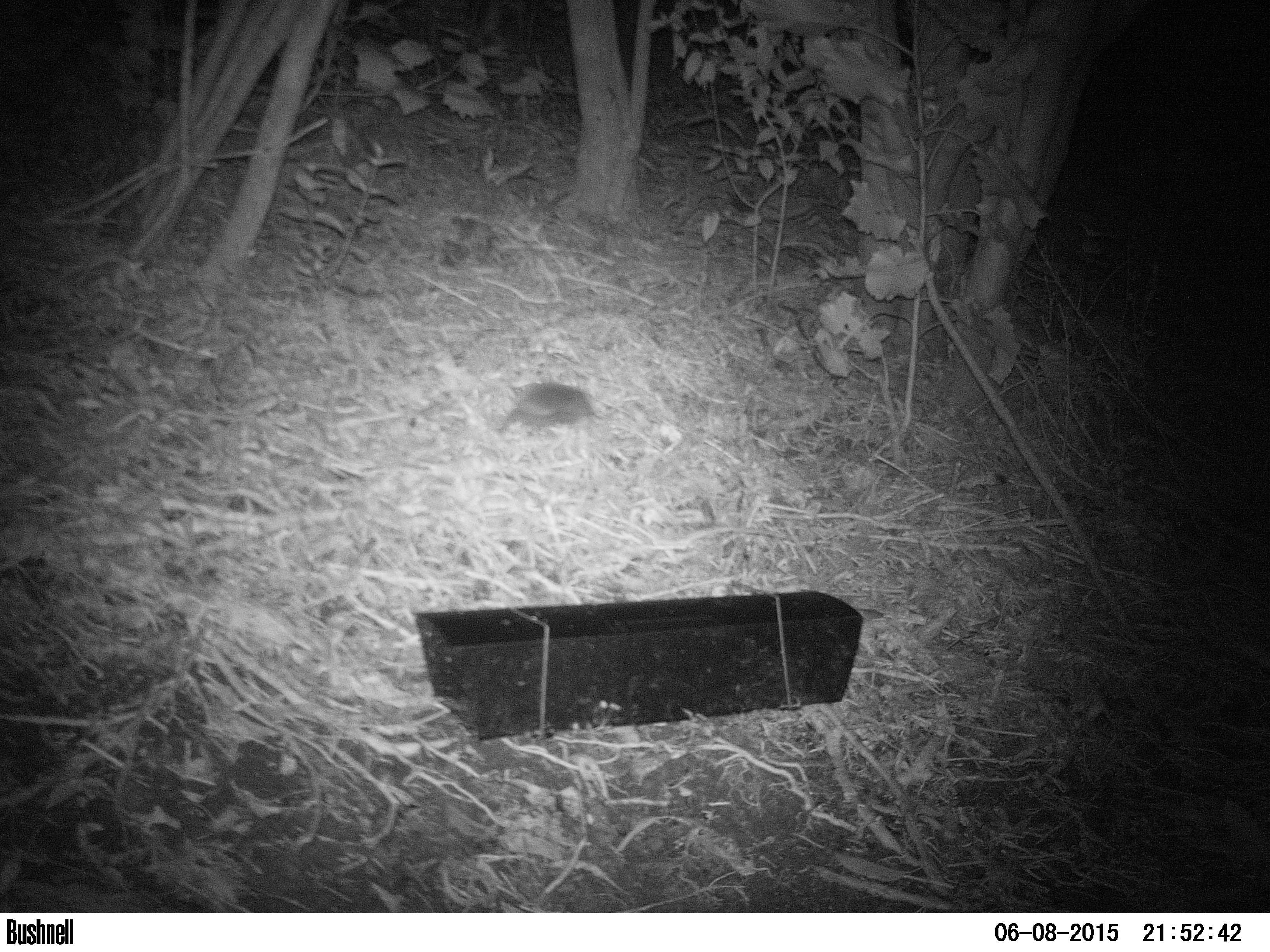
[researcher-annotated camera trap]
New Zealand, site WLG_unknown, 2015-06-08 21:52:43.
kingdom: Animalia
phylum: Chordata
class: Mammalia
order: Eulipotyphla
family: Erinaceidae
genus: Erinaceus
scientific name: Erinaceus europaeus europaeus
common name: european hedgehog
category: hedgehog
Hedgehog (european hedgehog) (Erinaceus europaeus europaeus).